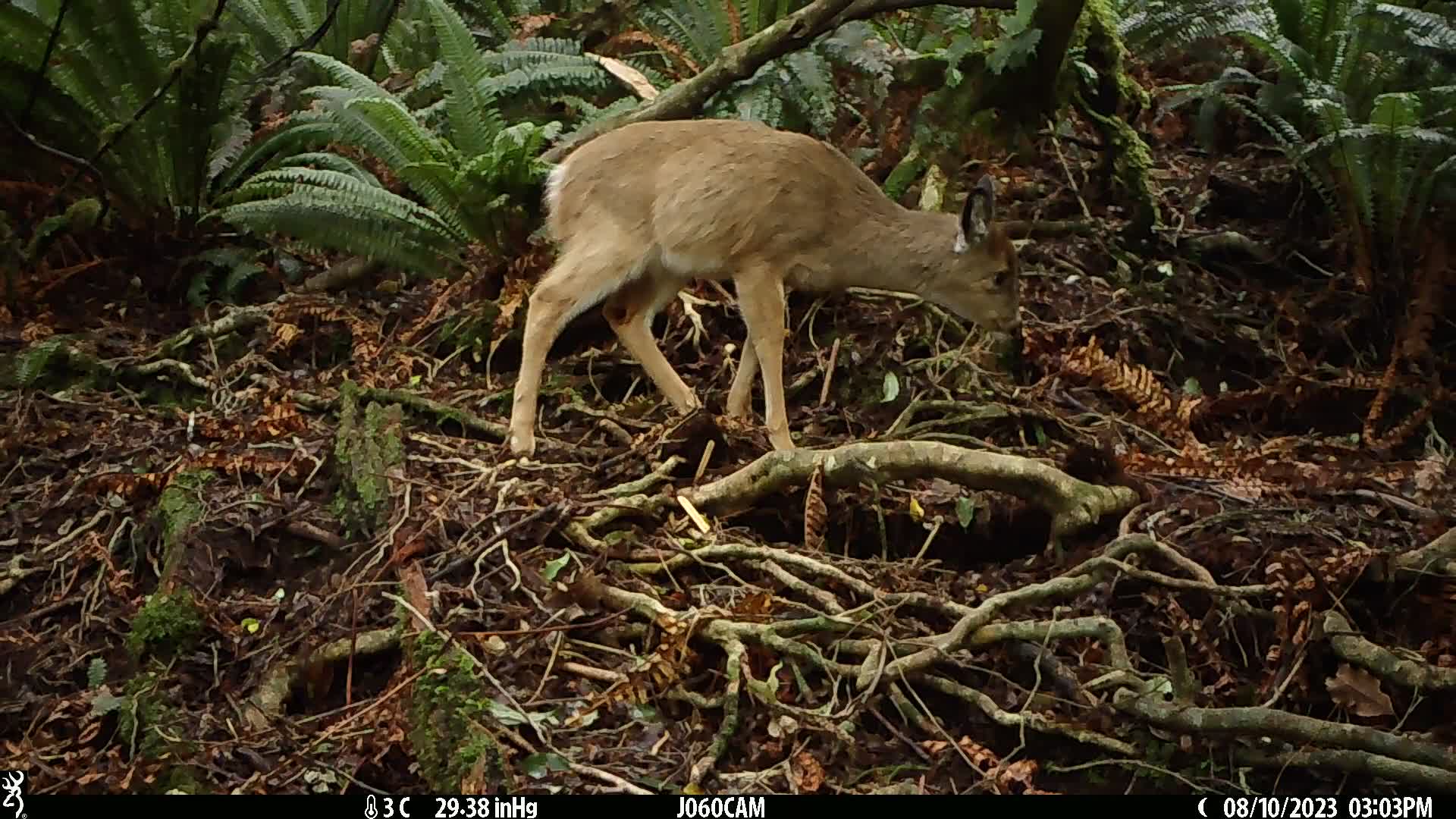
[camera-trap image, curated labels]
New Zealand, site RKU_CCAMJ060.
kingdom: Animalia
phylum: Chordata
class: Mammalia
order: Artiodactyla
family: Cervidae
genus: Odocoileus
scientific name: Odocoileus virginianus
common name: white-tailed deer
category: white tailed deer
White tailed deer (white-tailed deer) (Odocoileus virginianus).